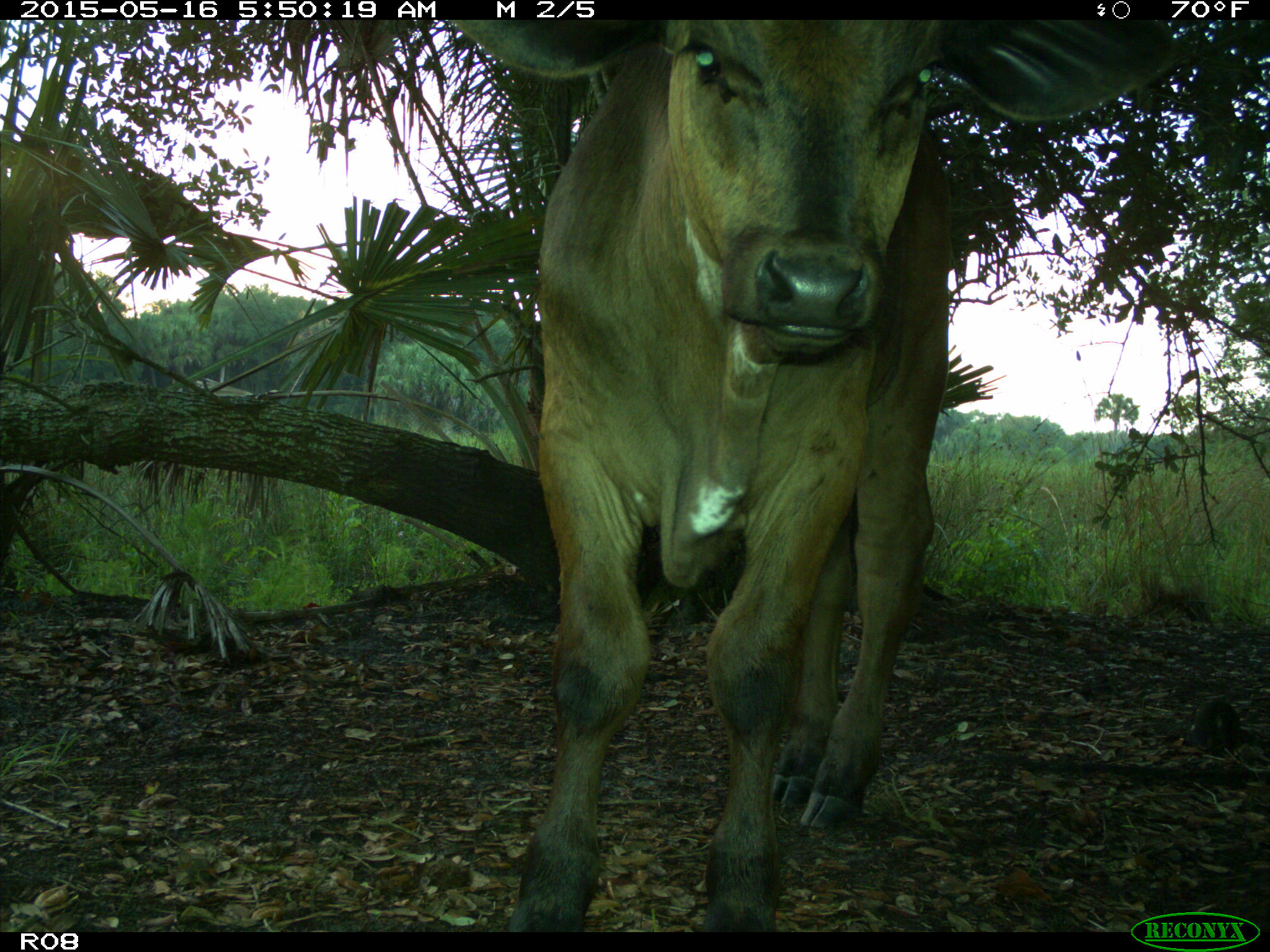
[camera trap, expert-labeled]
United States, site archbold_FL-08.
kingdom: Animalia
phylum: Chordata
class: Mammalia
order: Artiodactyla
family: Bovidae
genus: Bos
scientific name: Bos taurus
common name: domestic cow